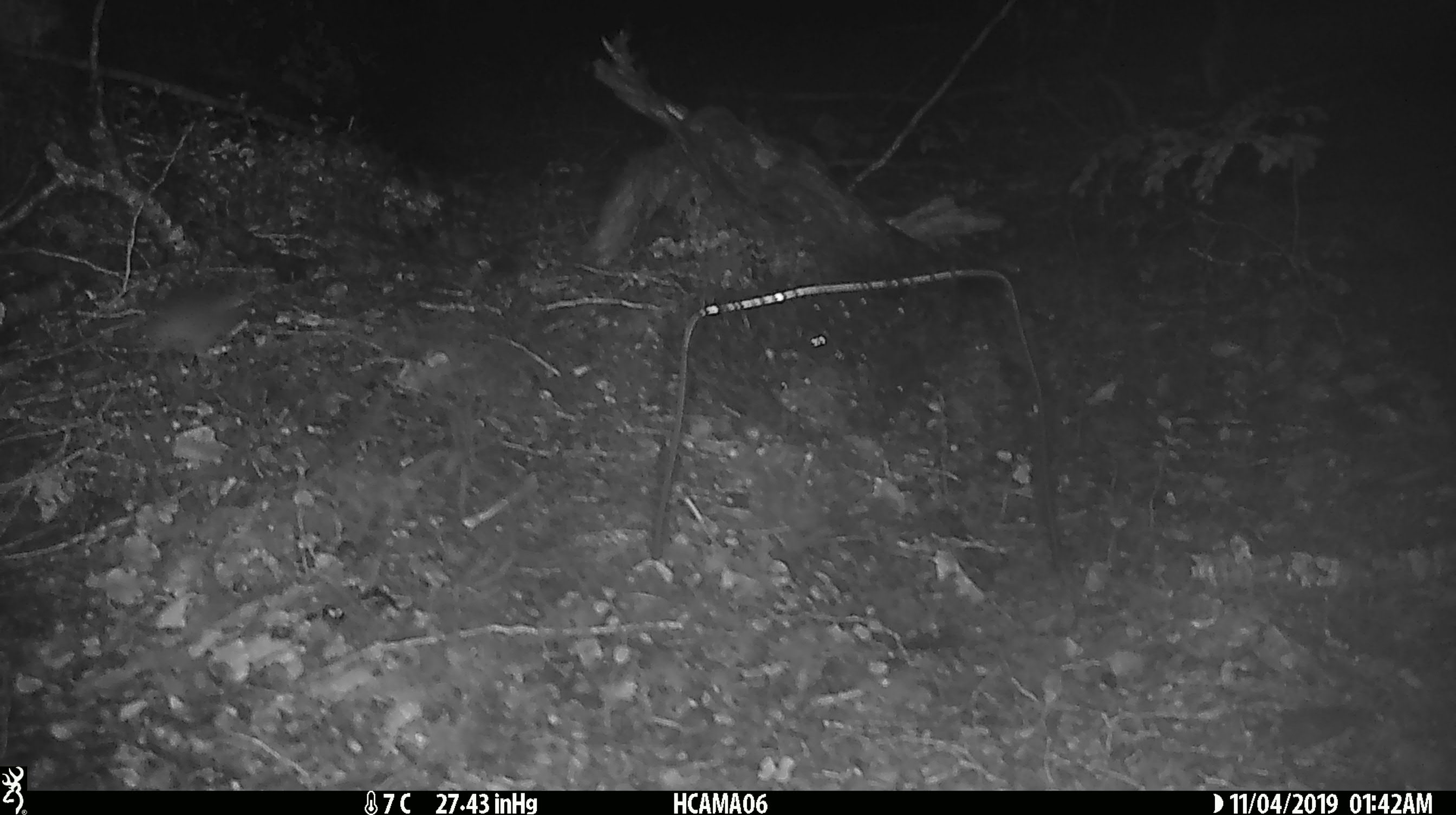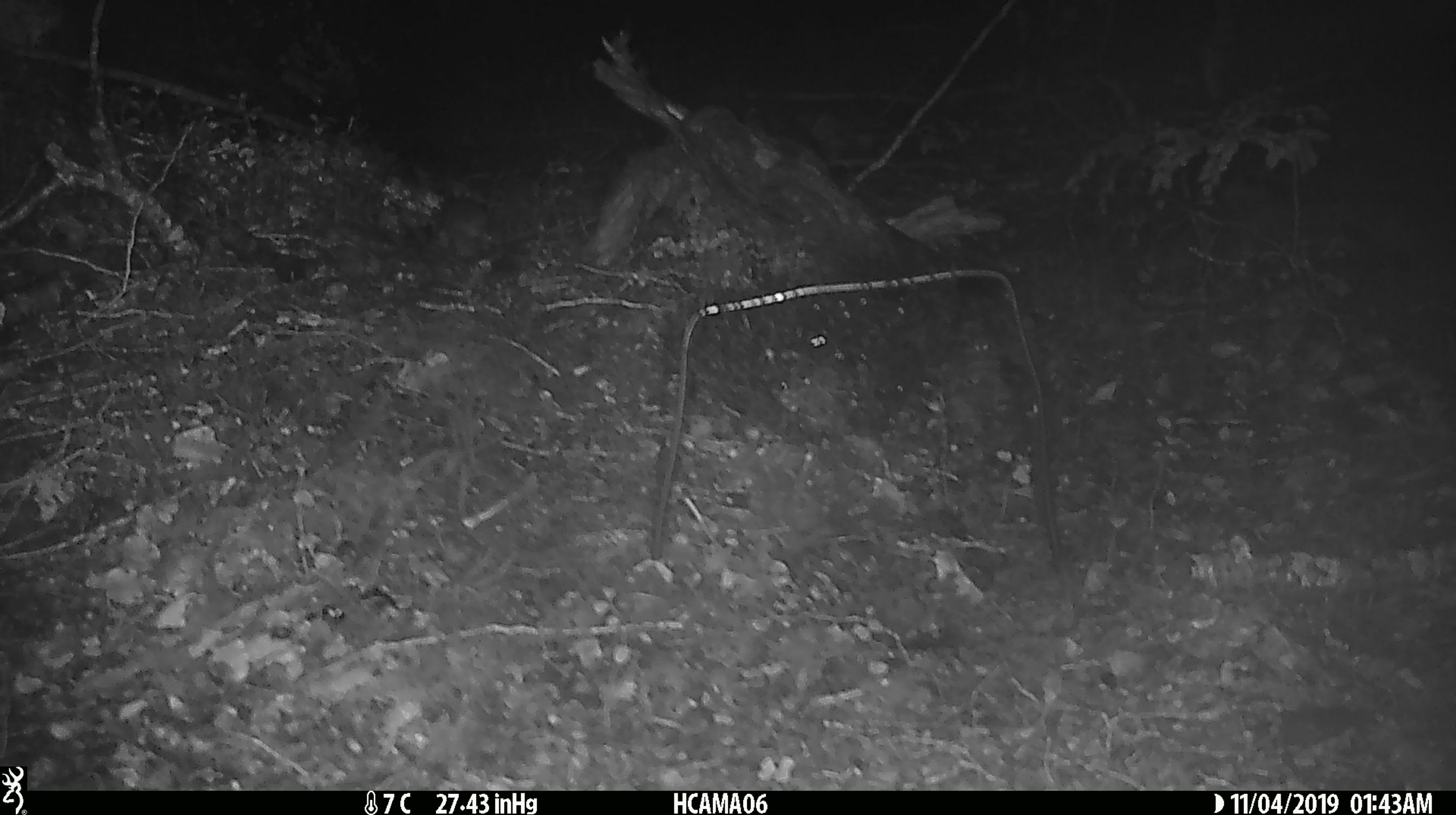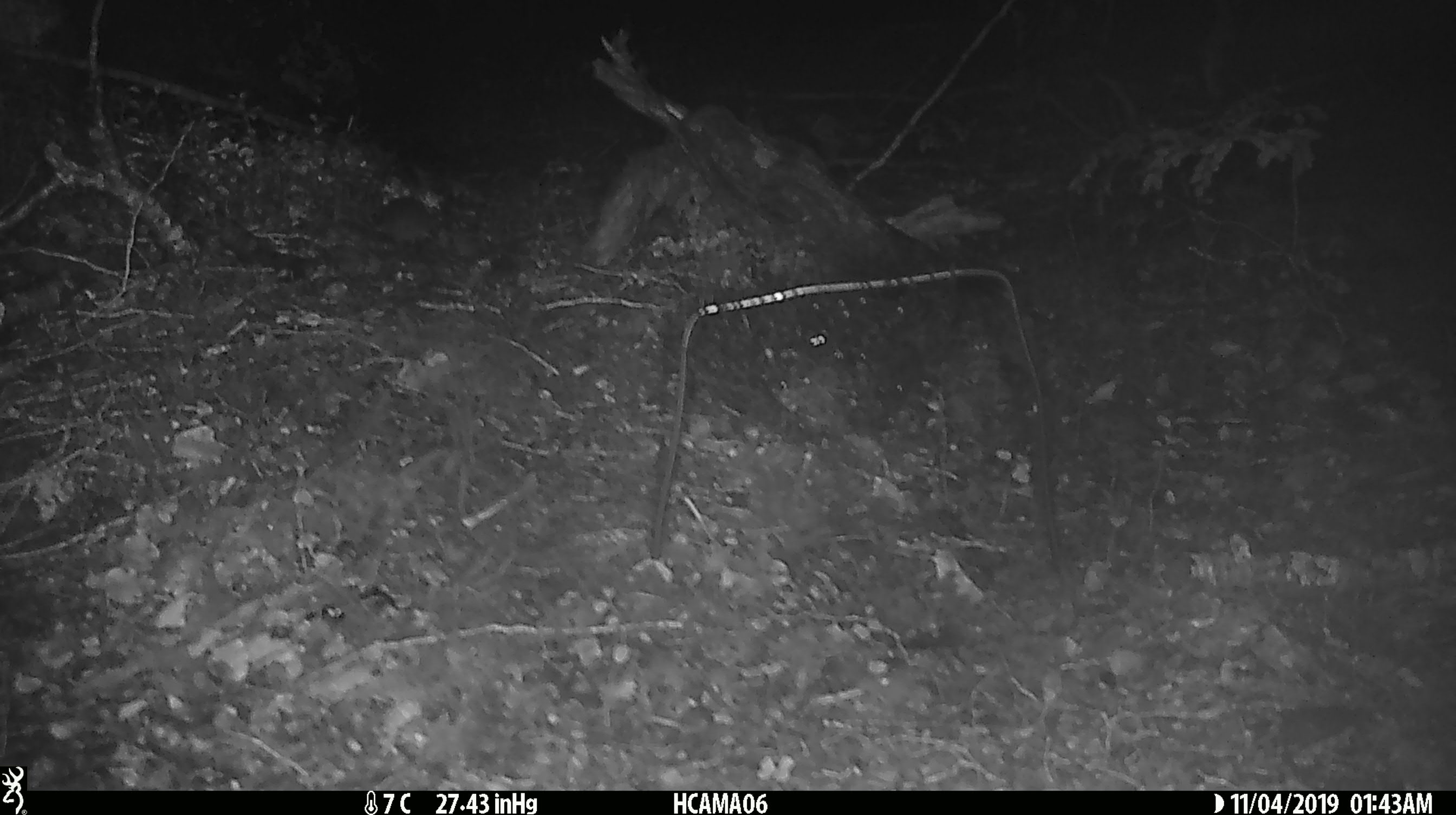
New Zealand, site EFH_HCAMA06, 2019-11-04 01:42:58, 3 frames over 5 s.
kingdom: Animalia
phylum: Chordata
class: Mammalia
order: Rodentia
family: Muridae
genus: Mus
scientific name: Mus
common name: mouse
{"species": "mouse (Mus)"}